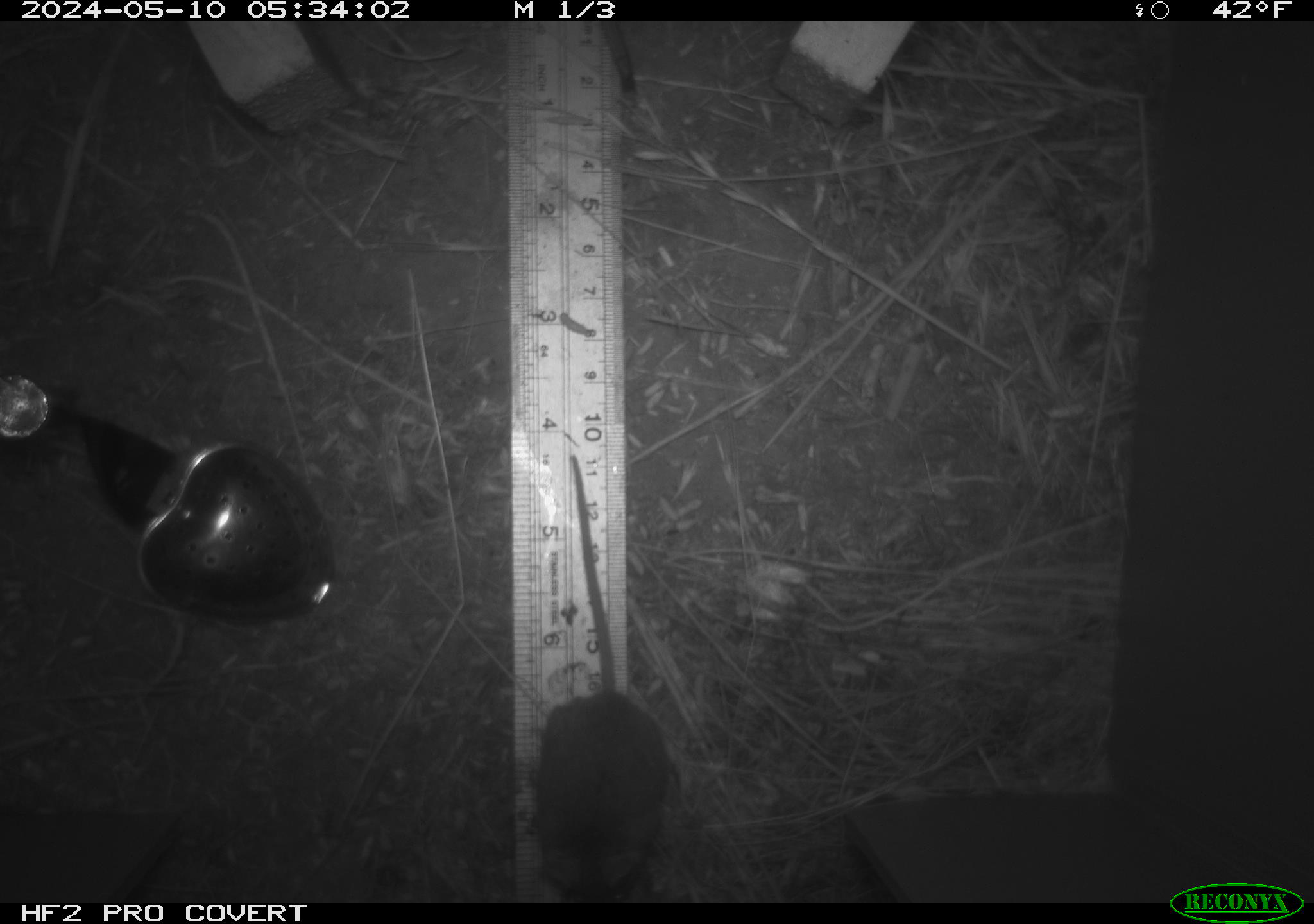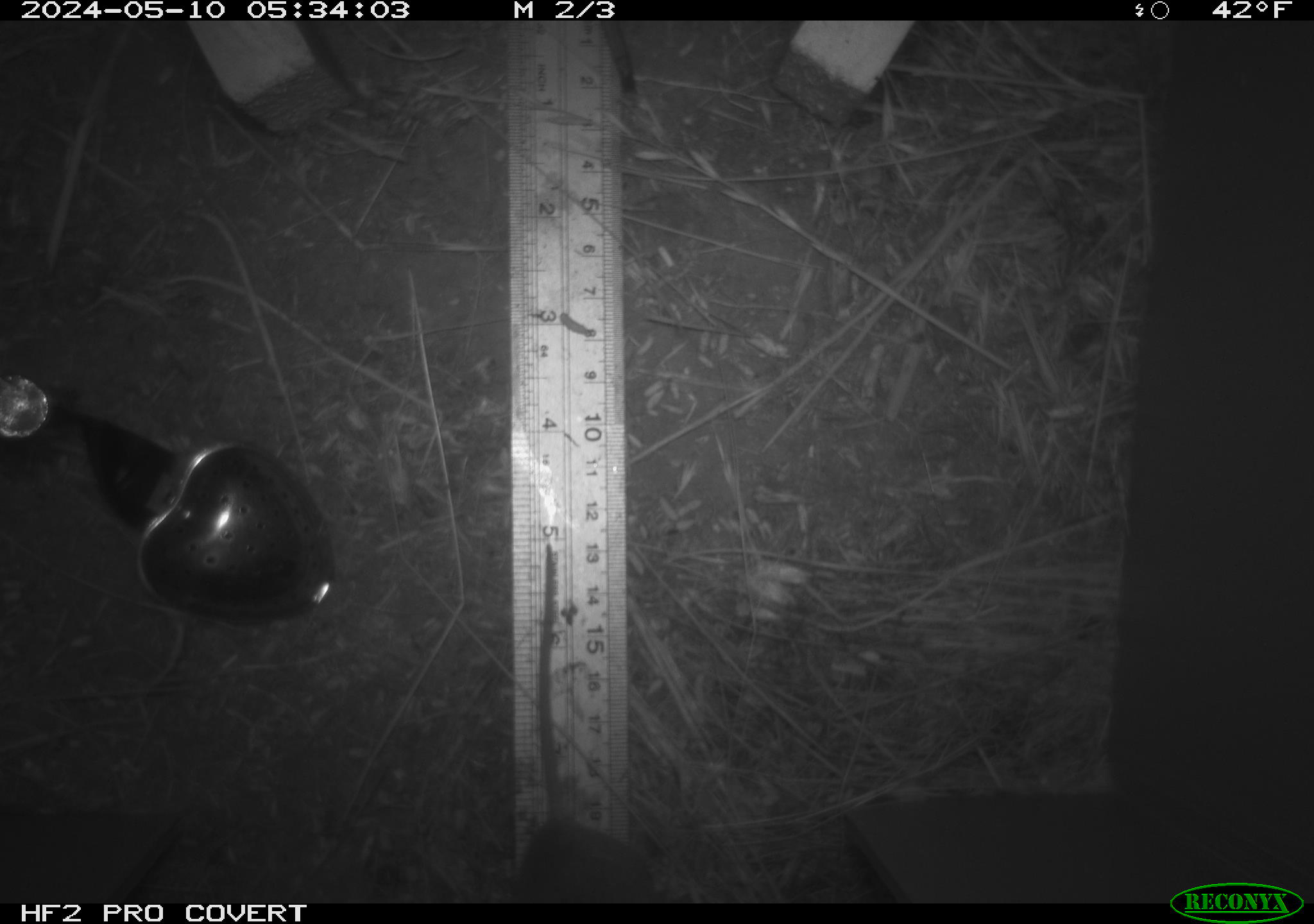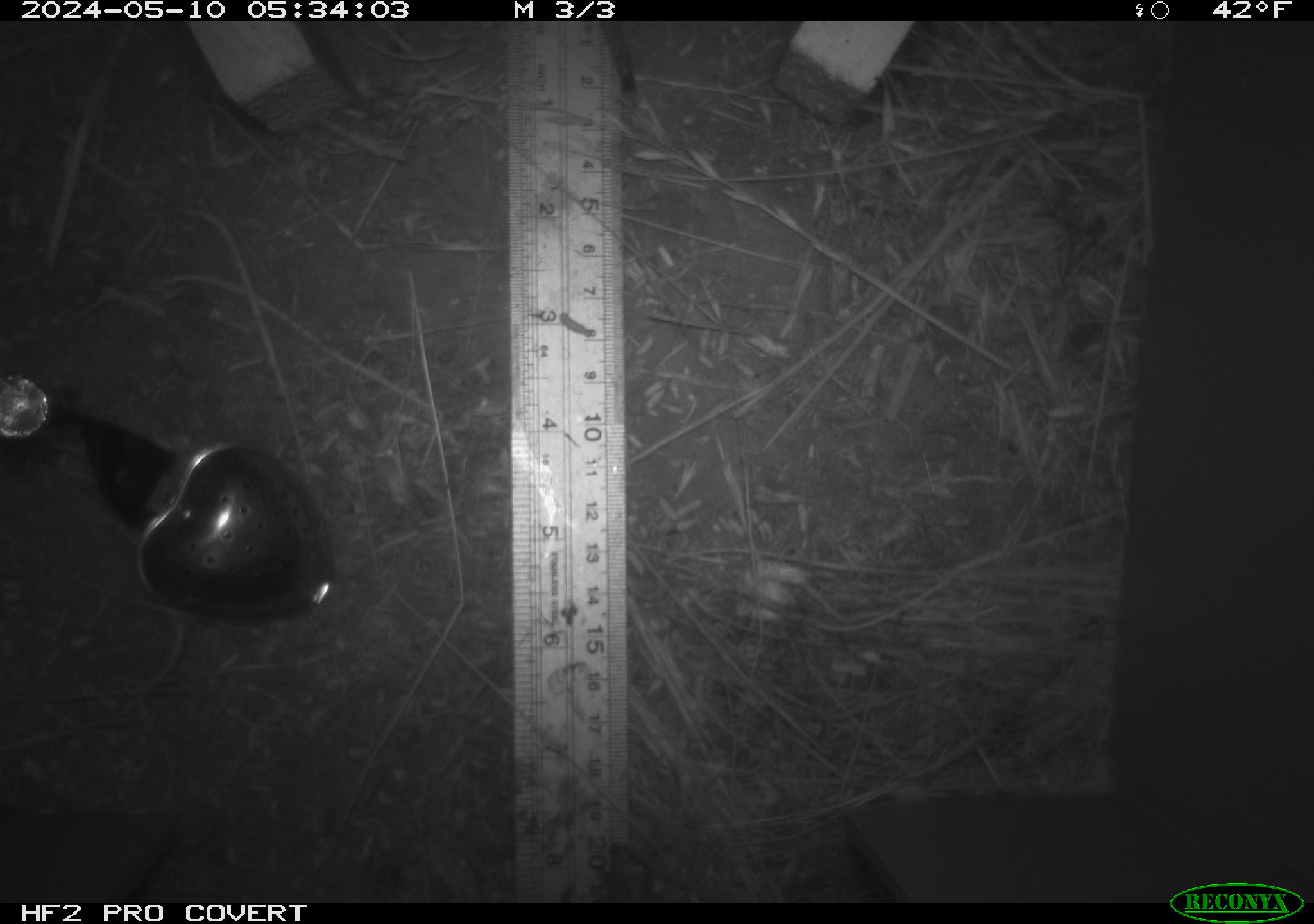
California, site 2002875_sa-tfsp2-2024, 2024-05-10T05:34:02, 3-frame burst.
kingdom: Animalia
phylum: Chordata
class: Mammalia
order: Rodentia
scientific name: Rodentia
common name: mouse species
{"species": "mouse species (Rodentia)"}